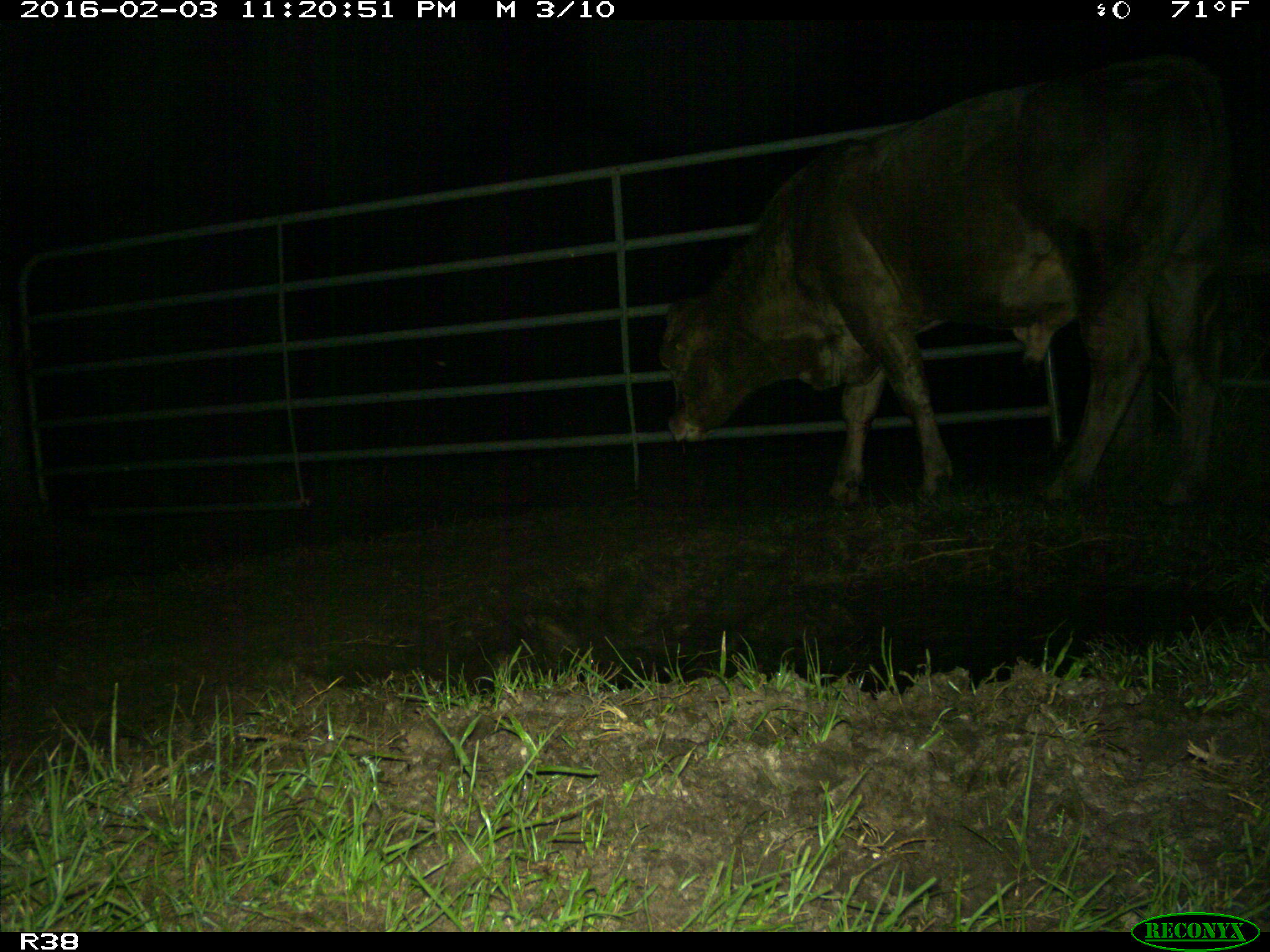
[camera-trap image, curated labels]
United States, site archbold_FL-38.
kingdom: Animalia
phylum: Chordata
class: Mammalia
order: Artiodactyla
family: Bovidae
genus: Bos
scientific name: Bos taurus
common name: domestic cow